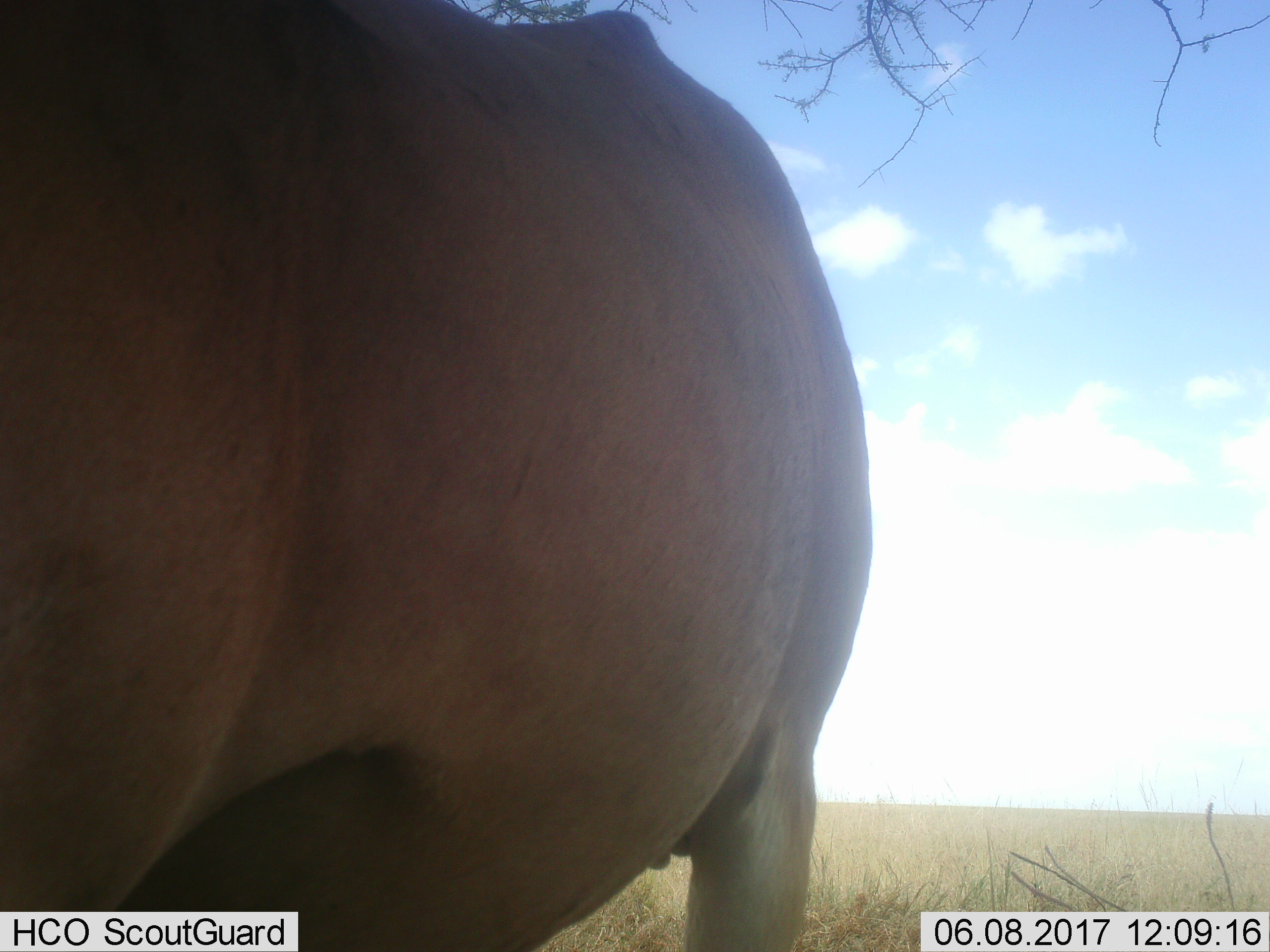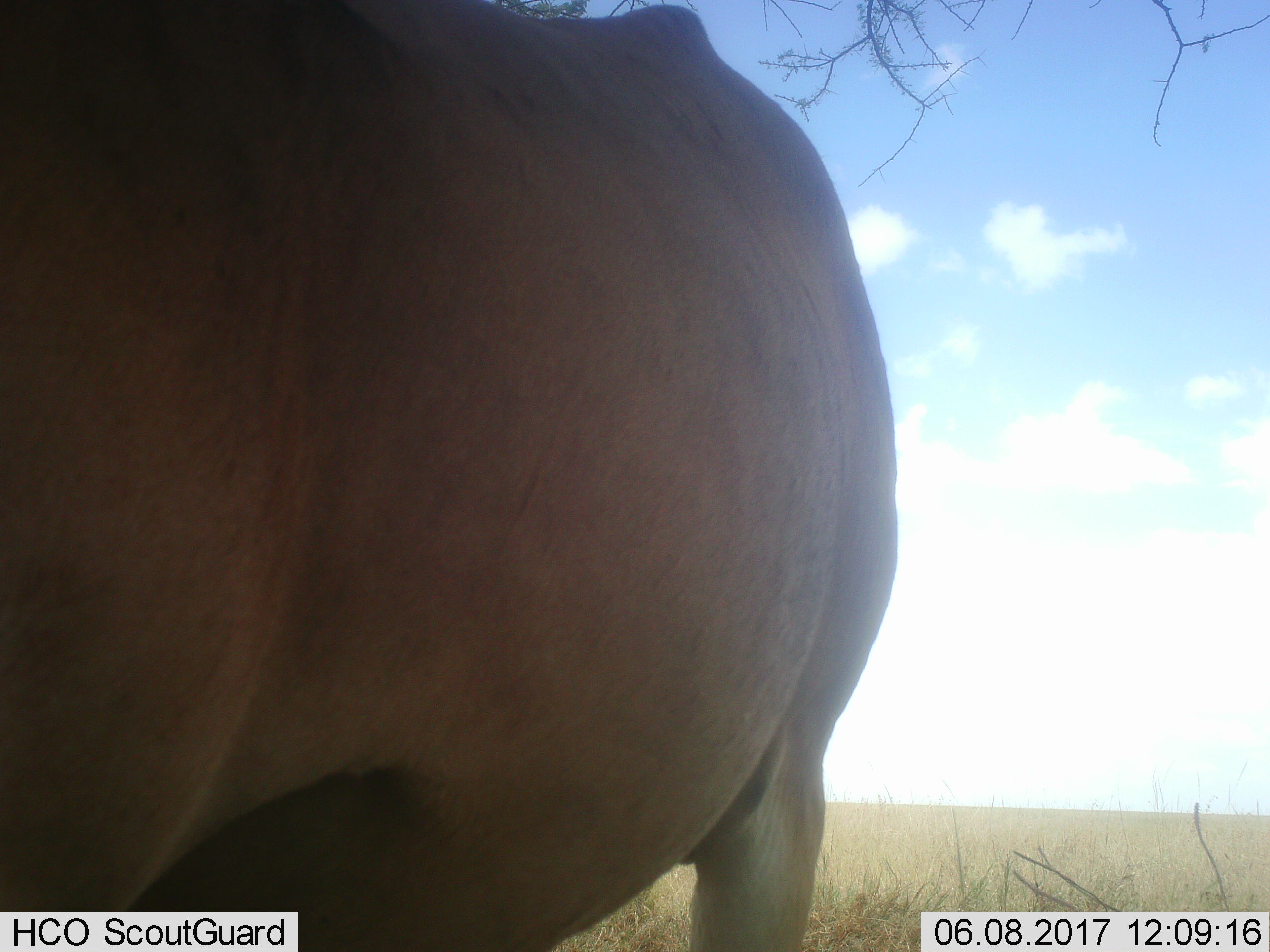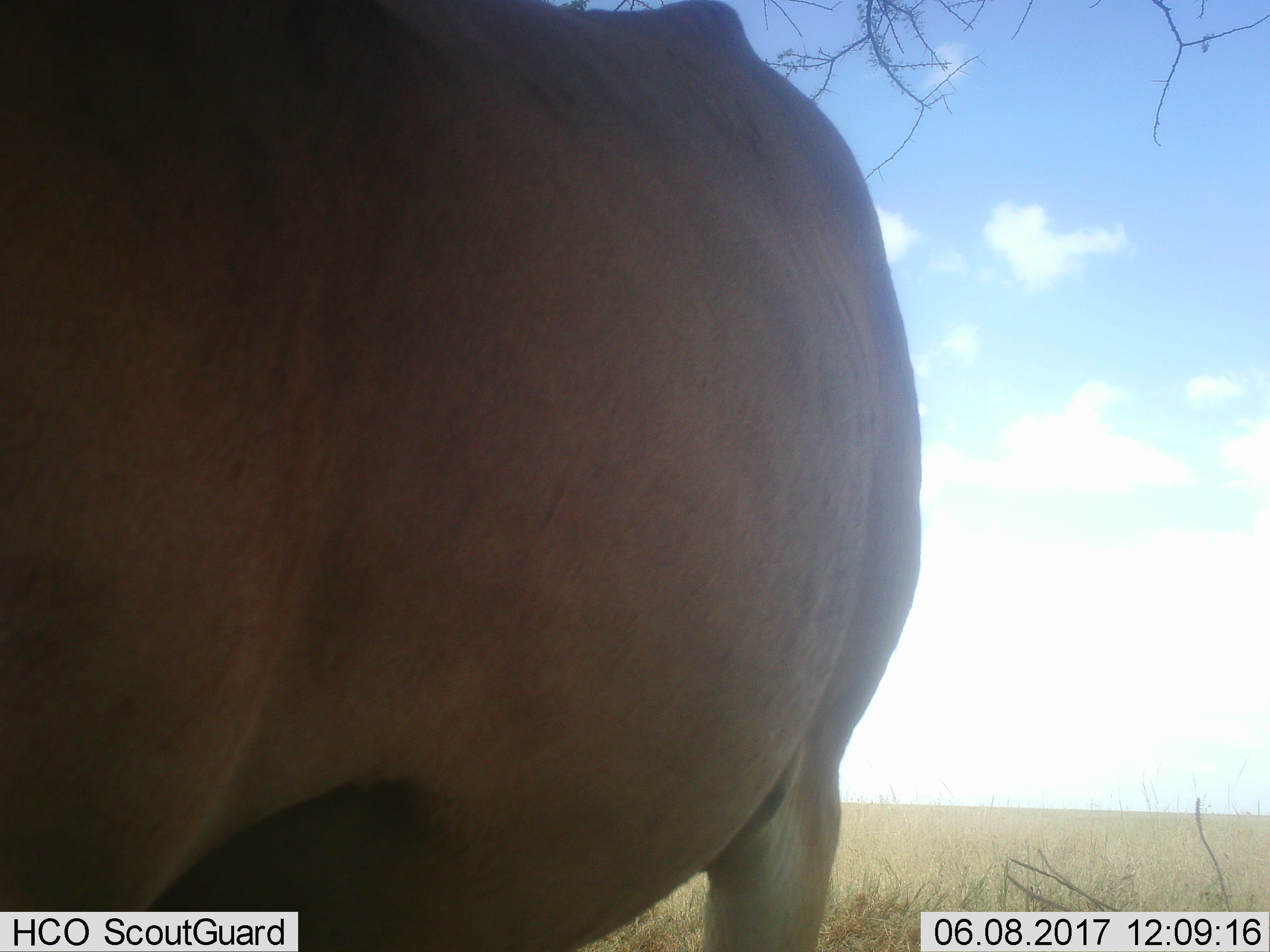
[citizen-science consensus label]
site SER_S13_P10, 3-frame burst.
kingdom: Animalia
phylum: Chordata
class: Mammalia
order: Artiodactyla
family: Bovidae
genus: Tragelaphus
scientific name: Tragelaphus oryx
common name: eland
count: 1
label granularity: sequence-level